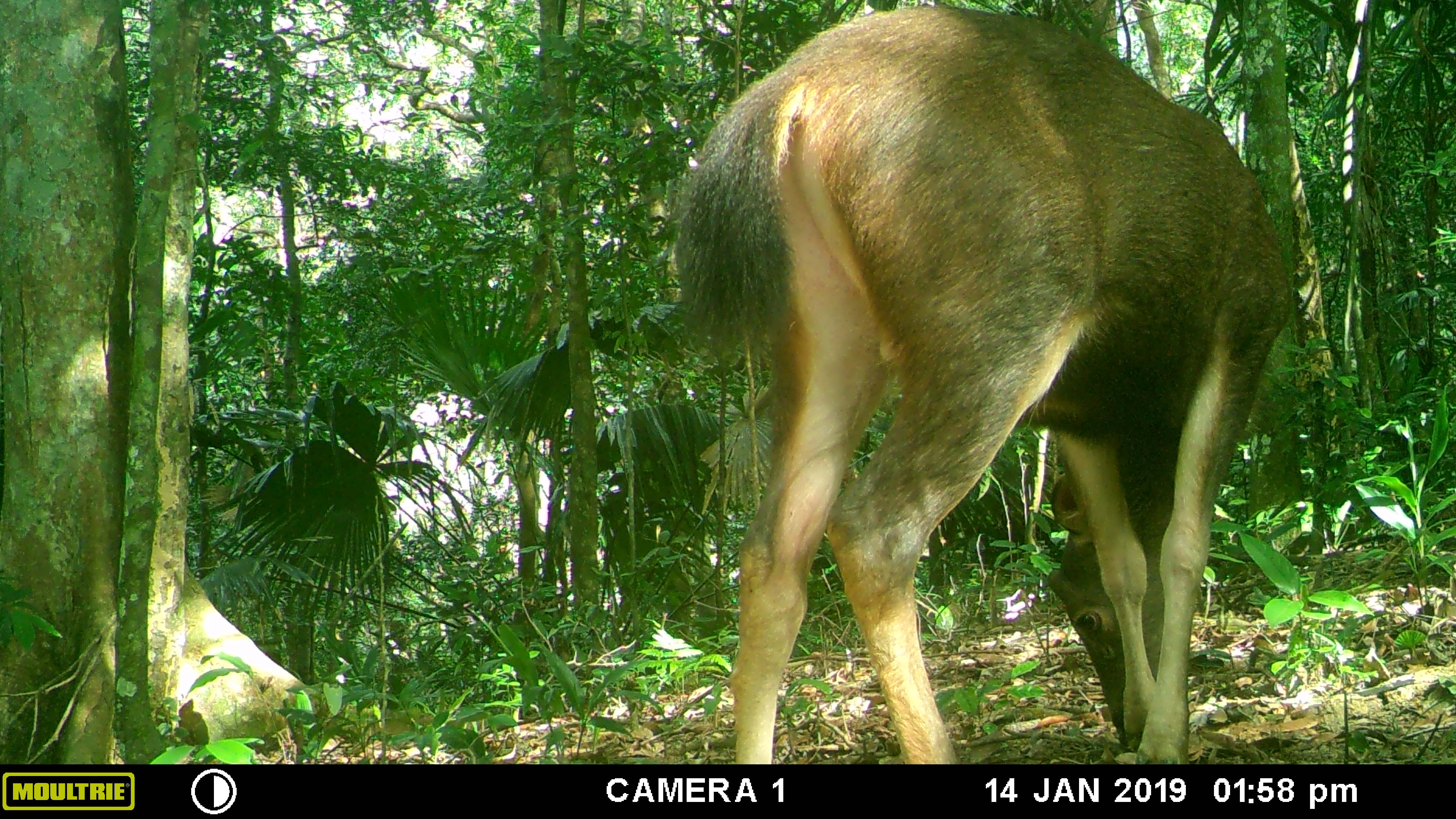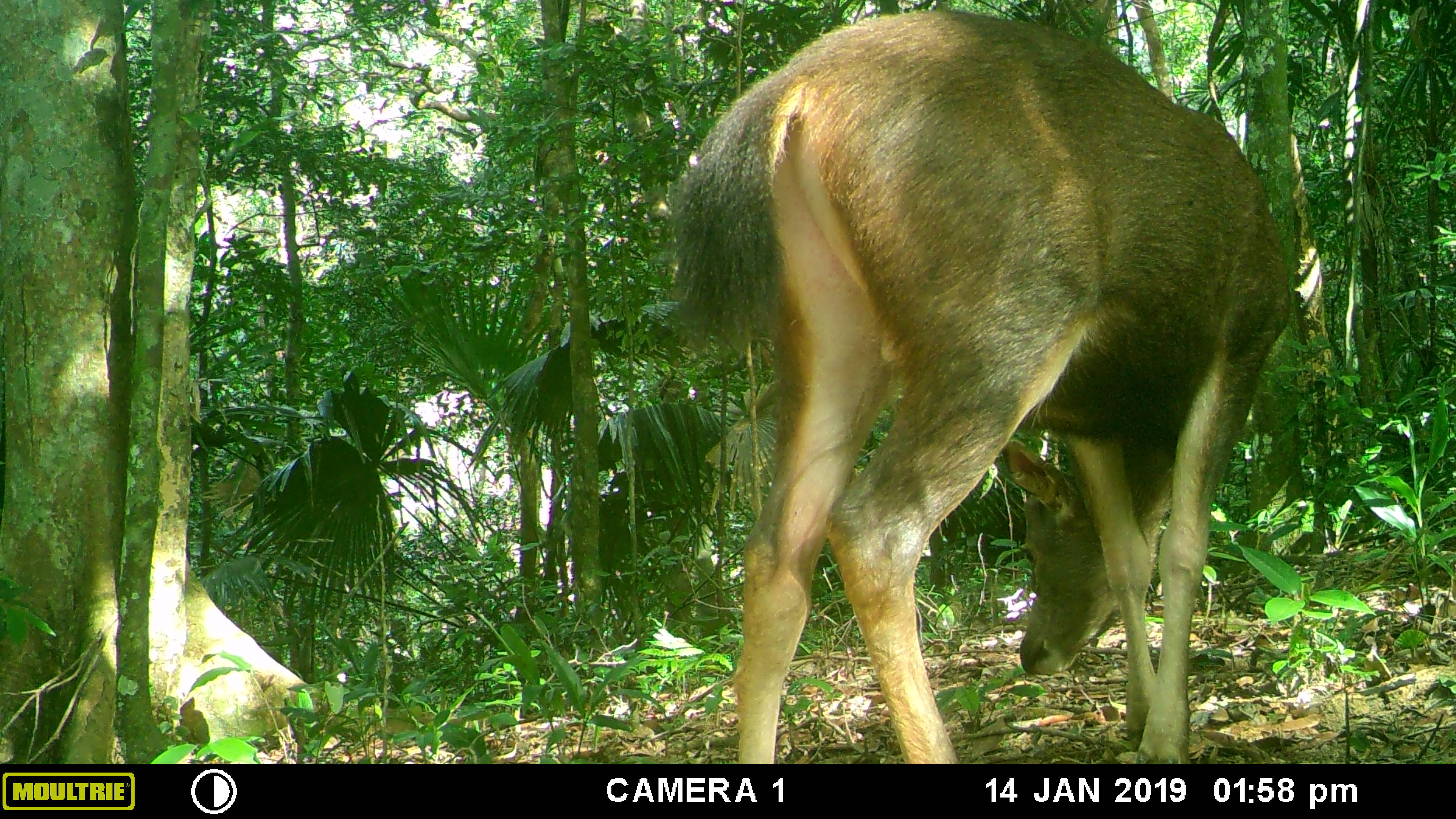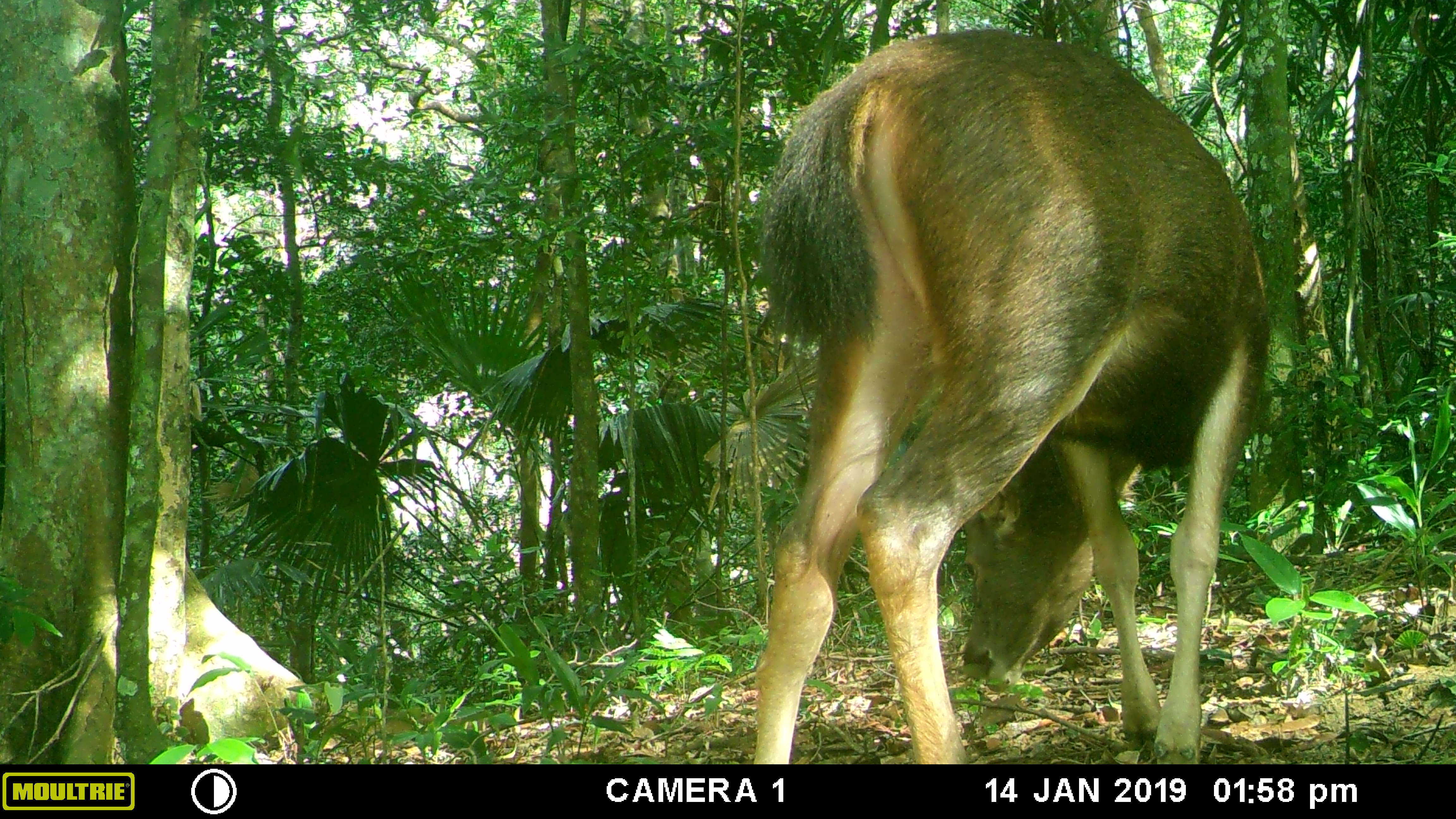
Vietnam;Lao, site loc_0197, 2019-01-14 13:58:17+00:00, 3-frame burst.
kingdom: Animalia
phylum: Chordata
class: Mammalia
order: Artiodactyla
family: Cervidae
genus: Rusa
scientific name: Rusa unicolor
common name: sambar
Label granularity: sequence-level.